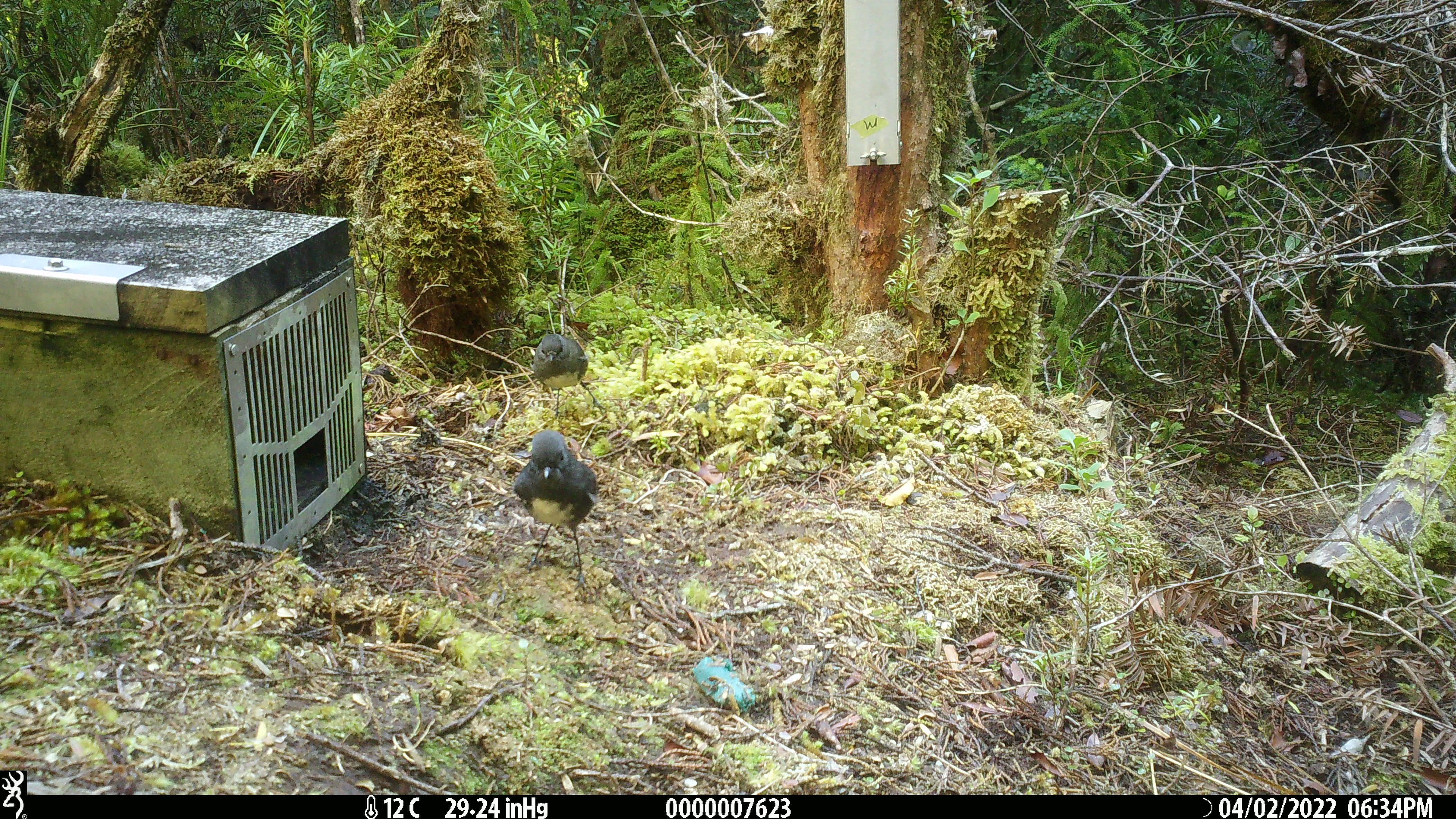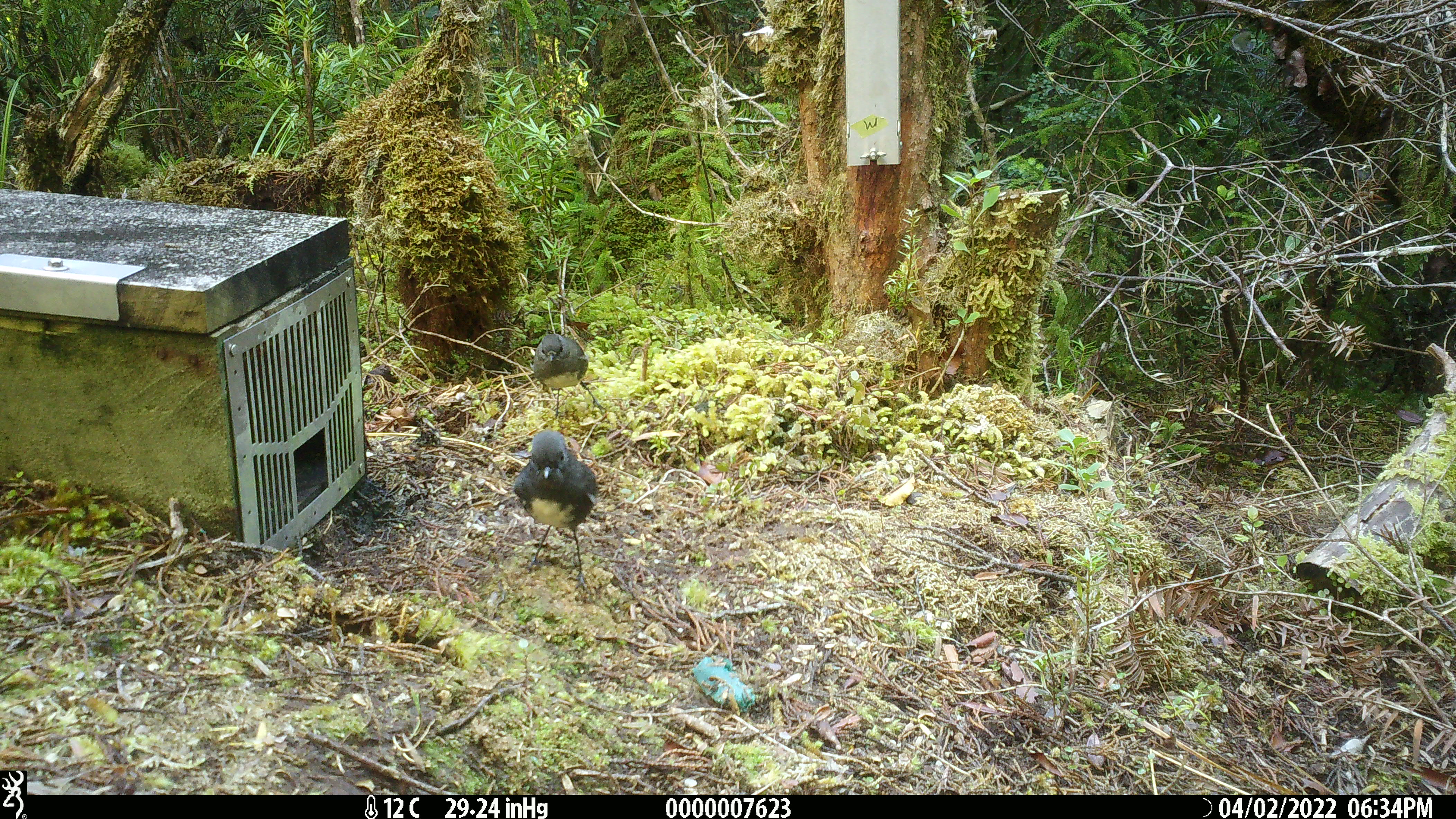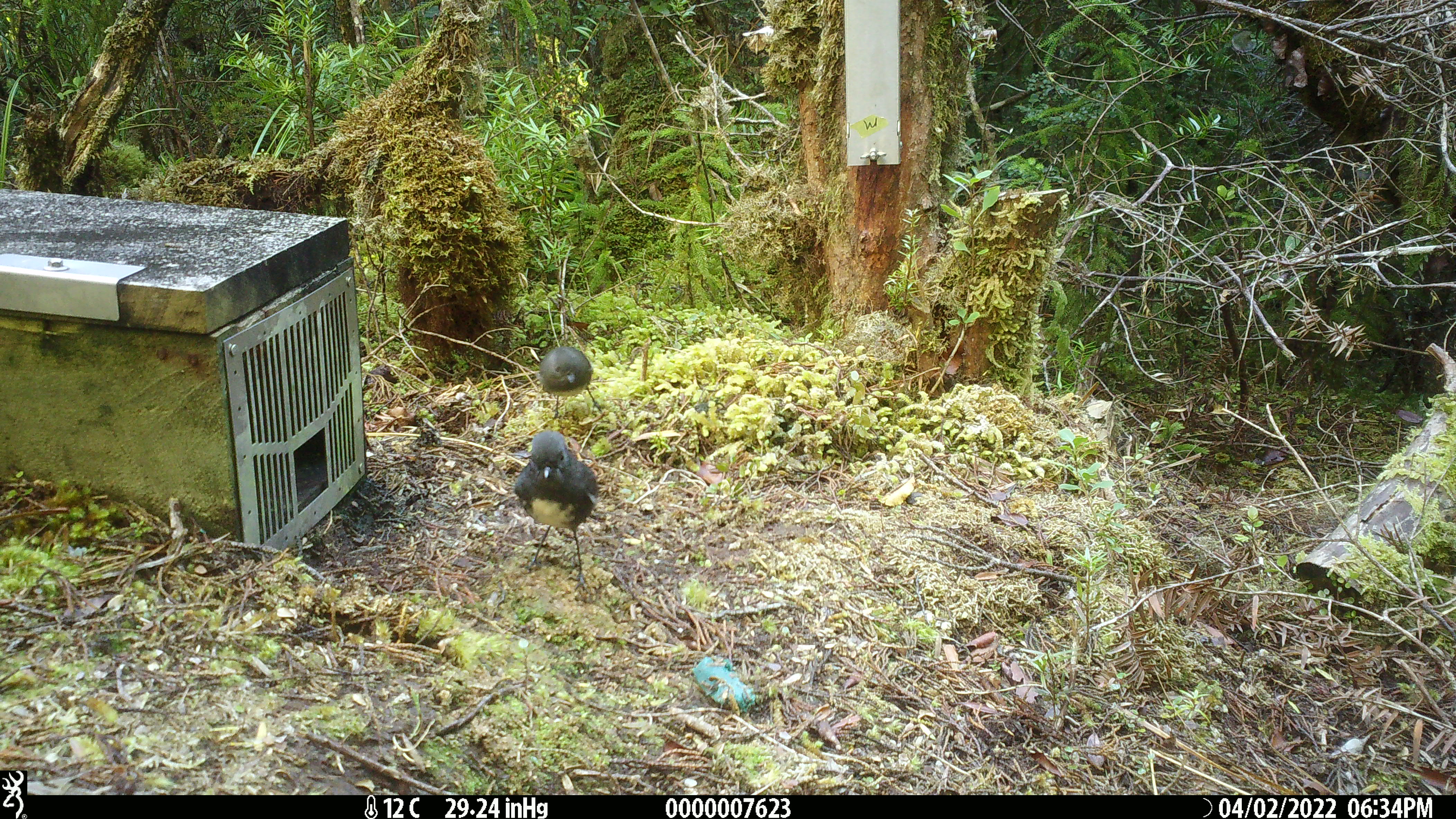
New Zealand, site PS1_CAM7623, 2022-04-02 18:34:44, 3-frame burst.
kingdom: Animalia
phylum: Chordata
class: Aves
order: Passeriformes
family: Petroicidae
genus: Petroica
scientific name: Petroica australis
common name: new zealand robin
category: robin